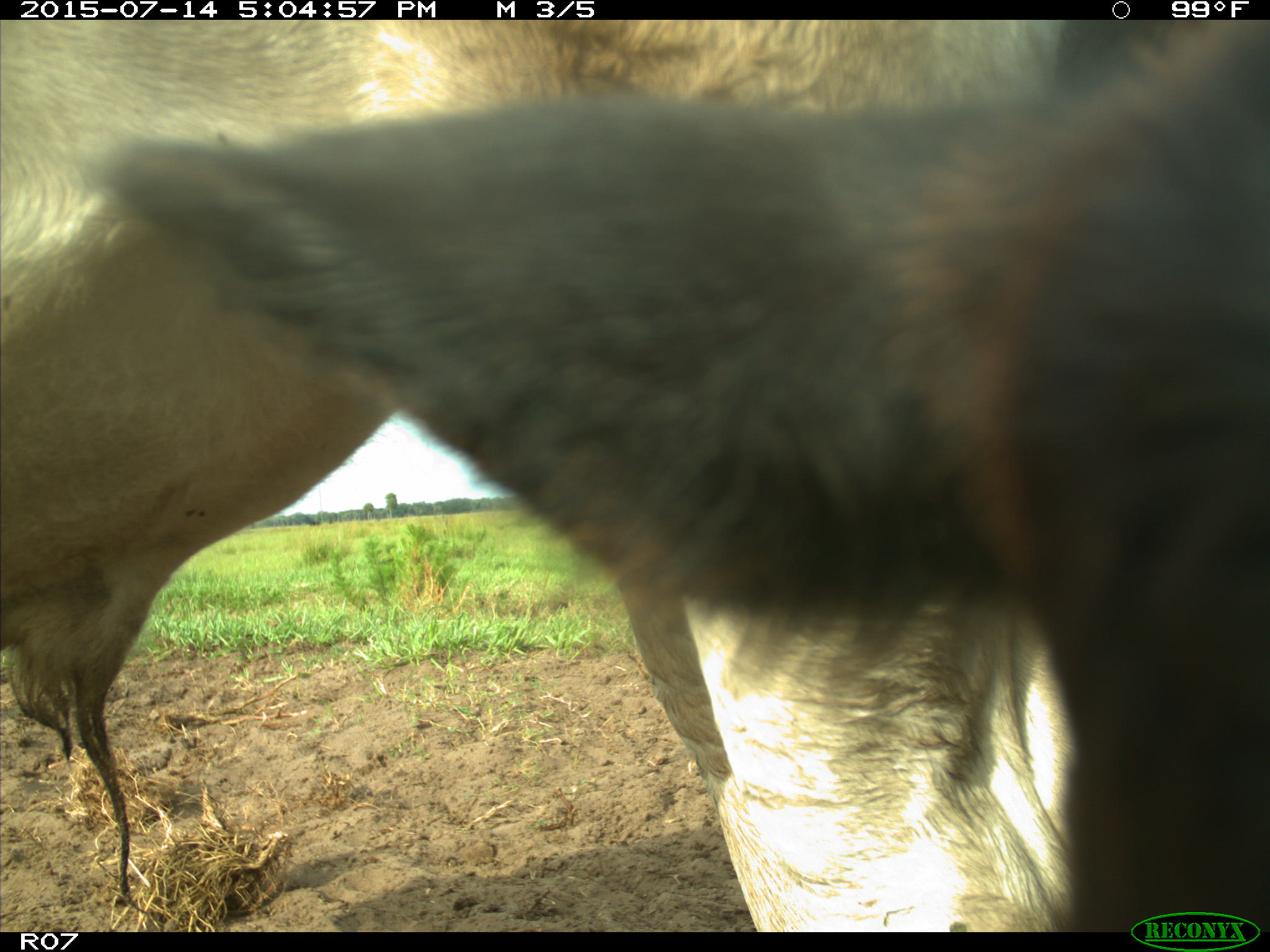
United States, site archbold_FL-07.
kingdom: Animalia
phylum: Chordata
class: Mammalia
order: Artiodactyla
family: Bovidae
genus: Bos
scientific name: Bos taurus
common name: domestic cow